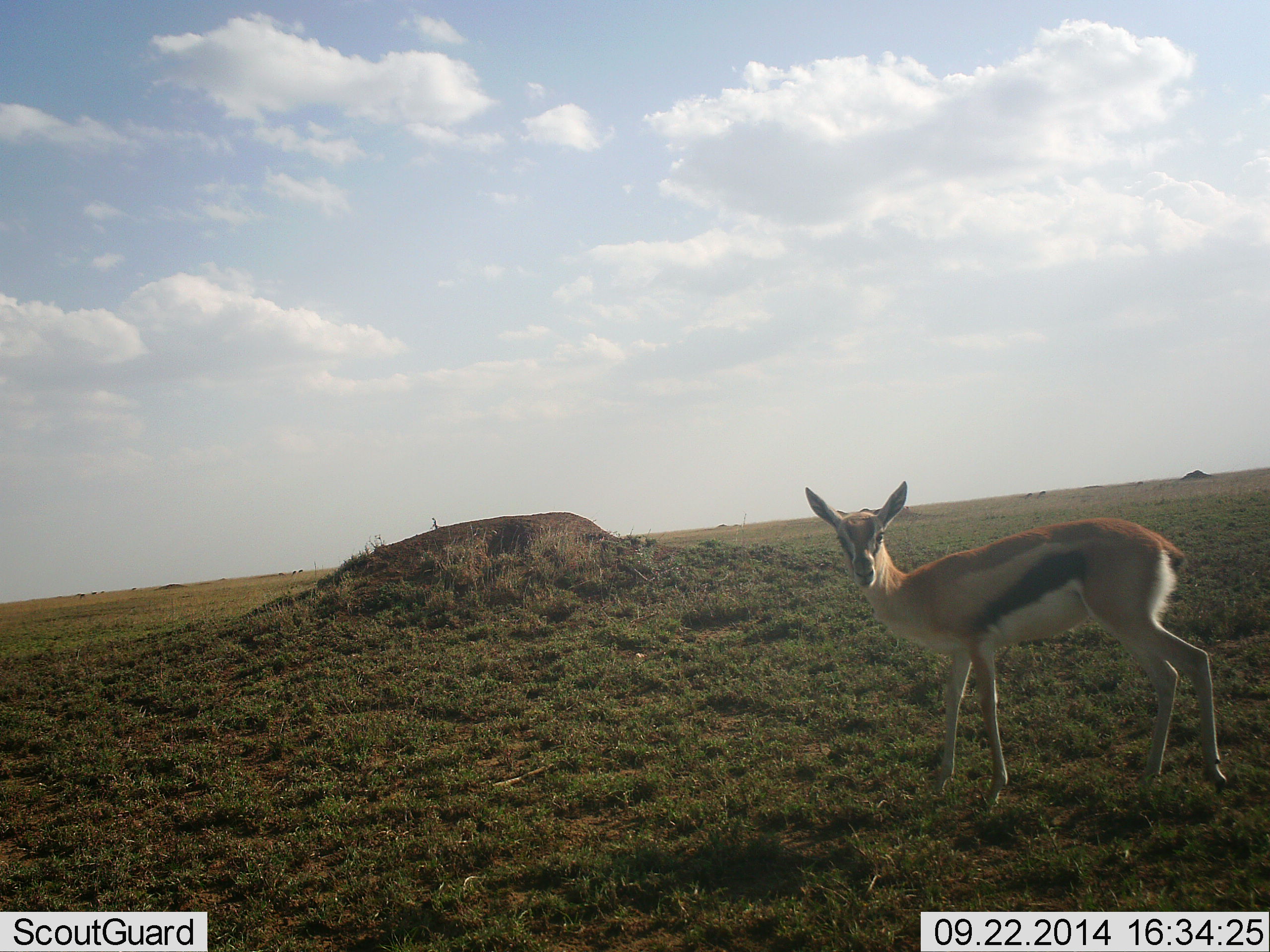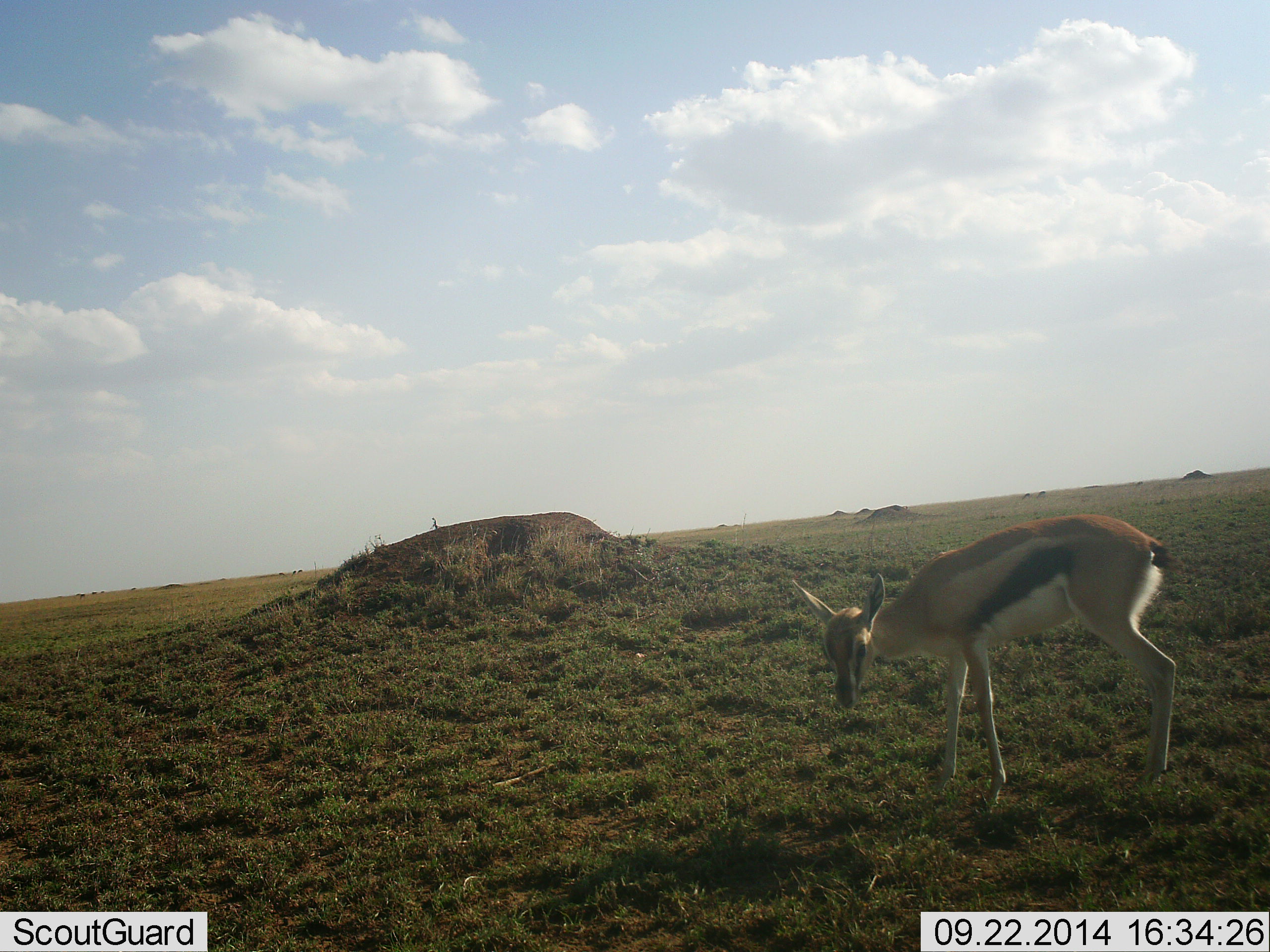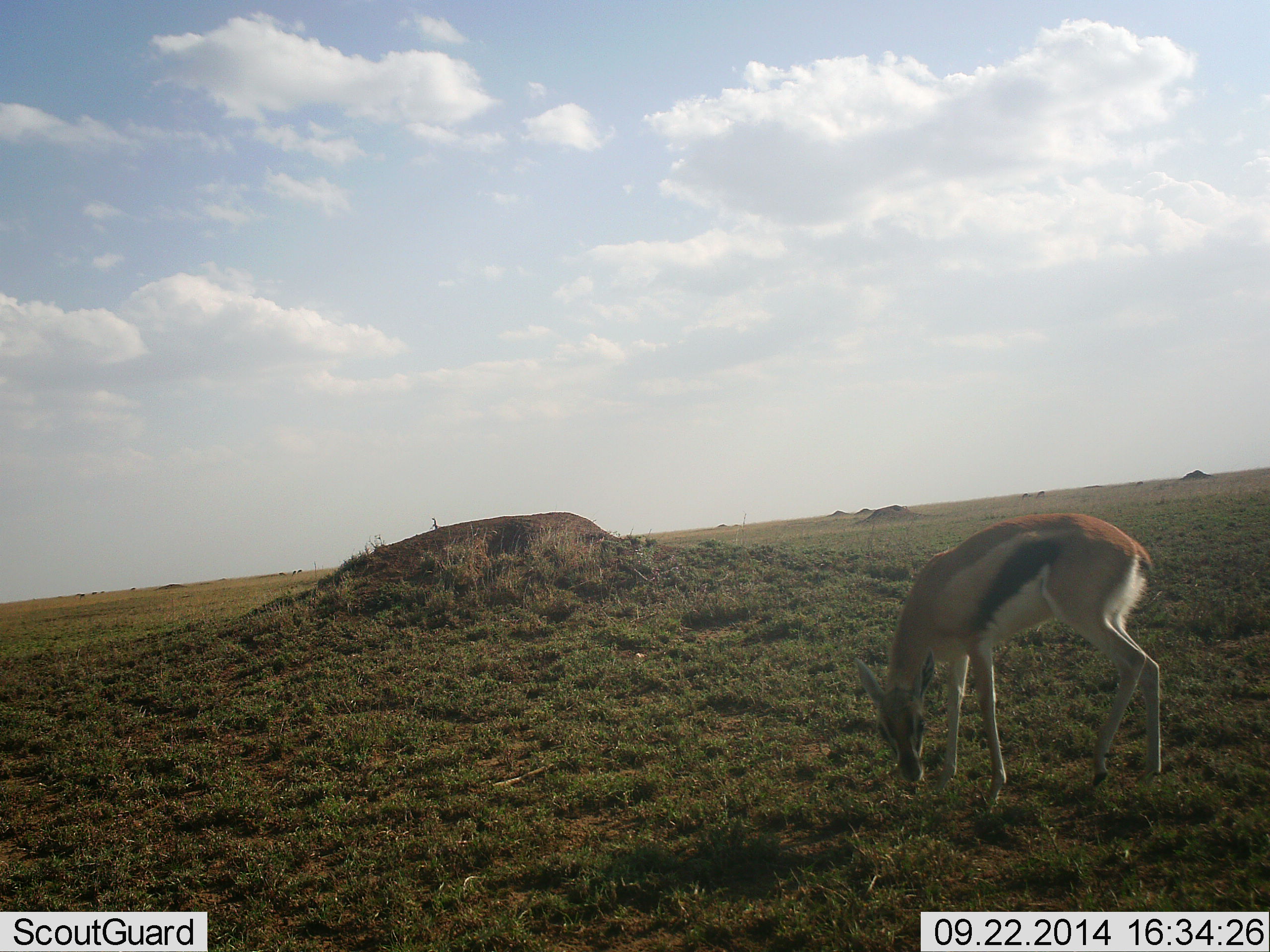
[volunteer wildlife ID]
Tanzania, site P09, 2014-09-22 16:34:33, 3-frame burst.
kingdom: Animalia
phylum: Chordata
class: Mammalia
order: Artiodactyla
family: Bovidae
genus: Eudorcas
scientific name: Eudorcas thomsonii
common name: thomson's gazelle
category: gazellethomsons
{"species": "gazellethomsons (thomson's gazelle) (Eudorcas thomsonii)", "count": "1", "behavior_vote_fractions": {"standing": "50%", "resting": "0%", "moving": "20%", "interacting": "0%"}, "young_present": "0%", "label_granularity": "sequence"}